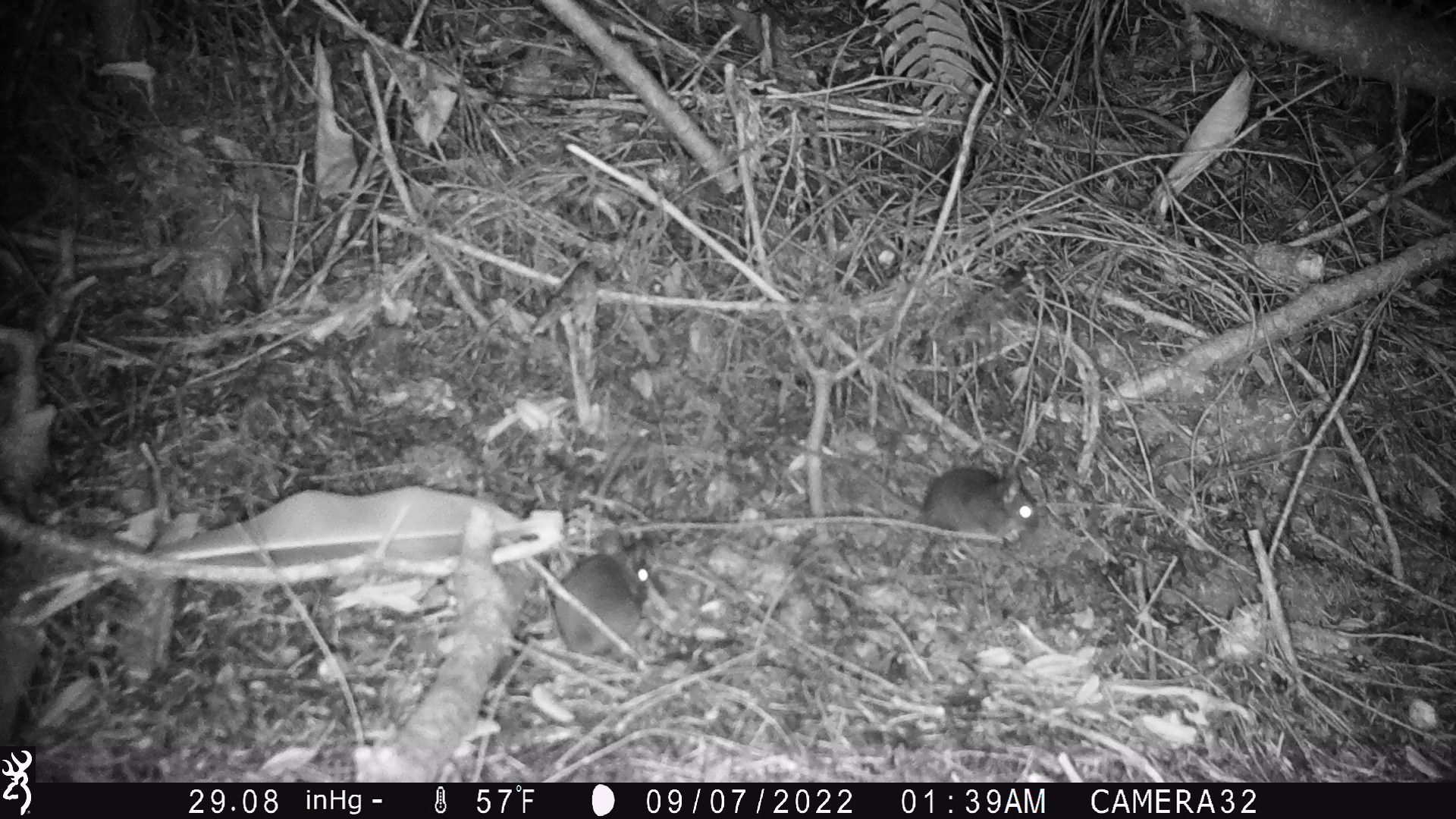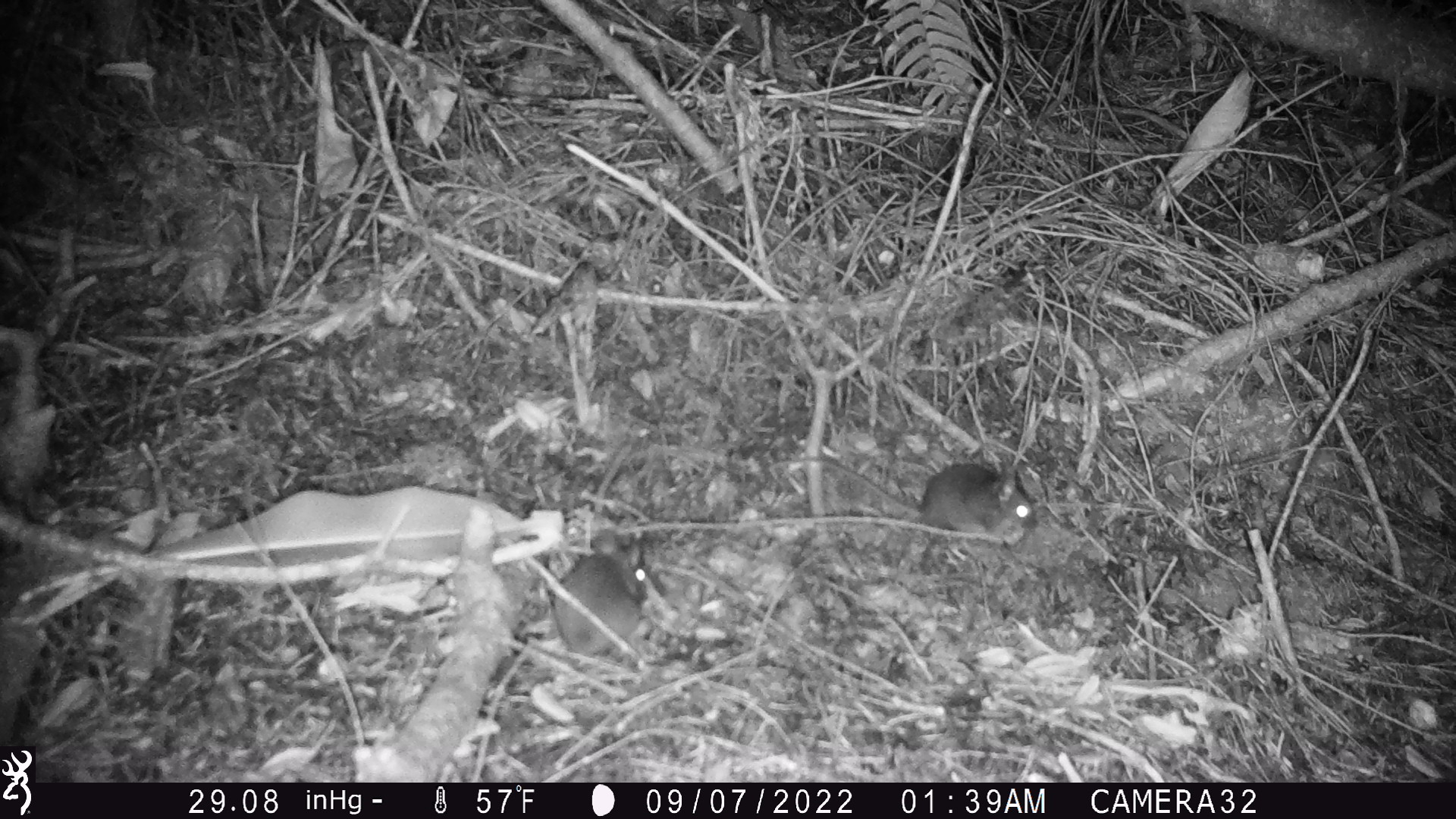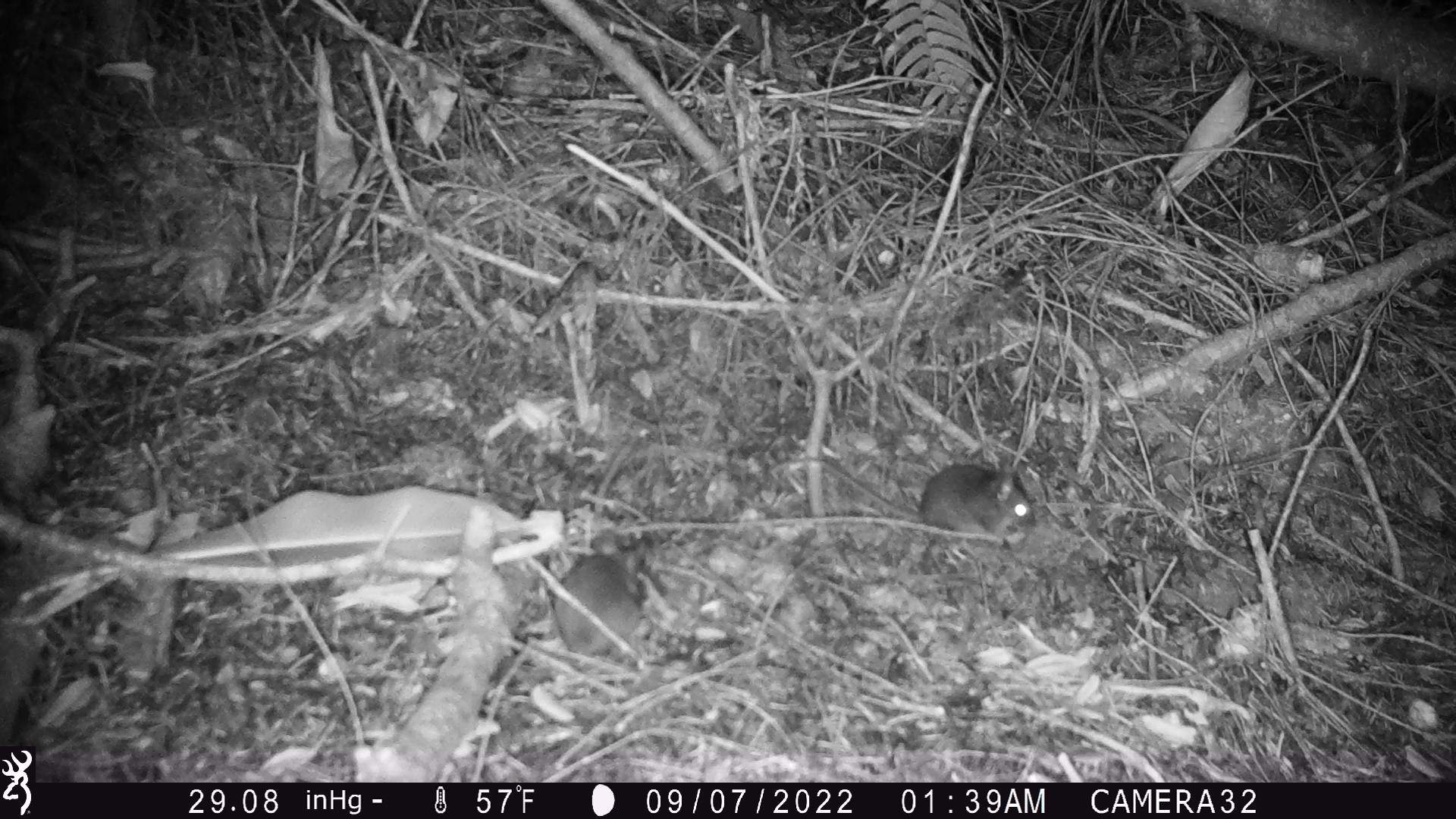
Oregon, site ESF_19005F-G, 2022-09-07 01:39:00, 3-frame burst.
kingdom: Animalia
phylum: Chordata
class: Mammalia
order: Rodentia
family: Cricetidae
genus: Neotoma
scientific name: Neotoma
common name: woodrats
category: neotoma species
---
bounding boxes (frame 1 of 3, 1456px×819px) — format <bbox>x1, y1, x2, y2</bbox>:
neotoma species: <bbox>820, 450, 1044, 564</bbox>; <bbox>512, 515, 665, 680</bbox>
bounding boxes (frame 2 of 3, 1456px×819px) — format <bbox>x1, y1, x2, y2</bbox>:
neotoma species: <bbox>757, 435, 1048, 556</bbox>; <bbox>522, 526, 665, 720</bbox>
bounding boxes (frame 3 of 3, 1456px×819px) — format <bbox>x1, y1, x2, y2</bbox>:
neotoma species: <bbox>762, 426, 1048, 560</bbox>; <bbox>528, 510, 691, 693</bbox>